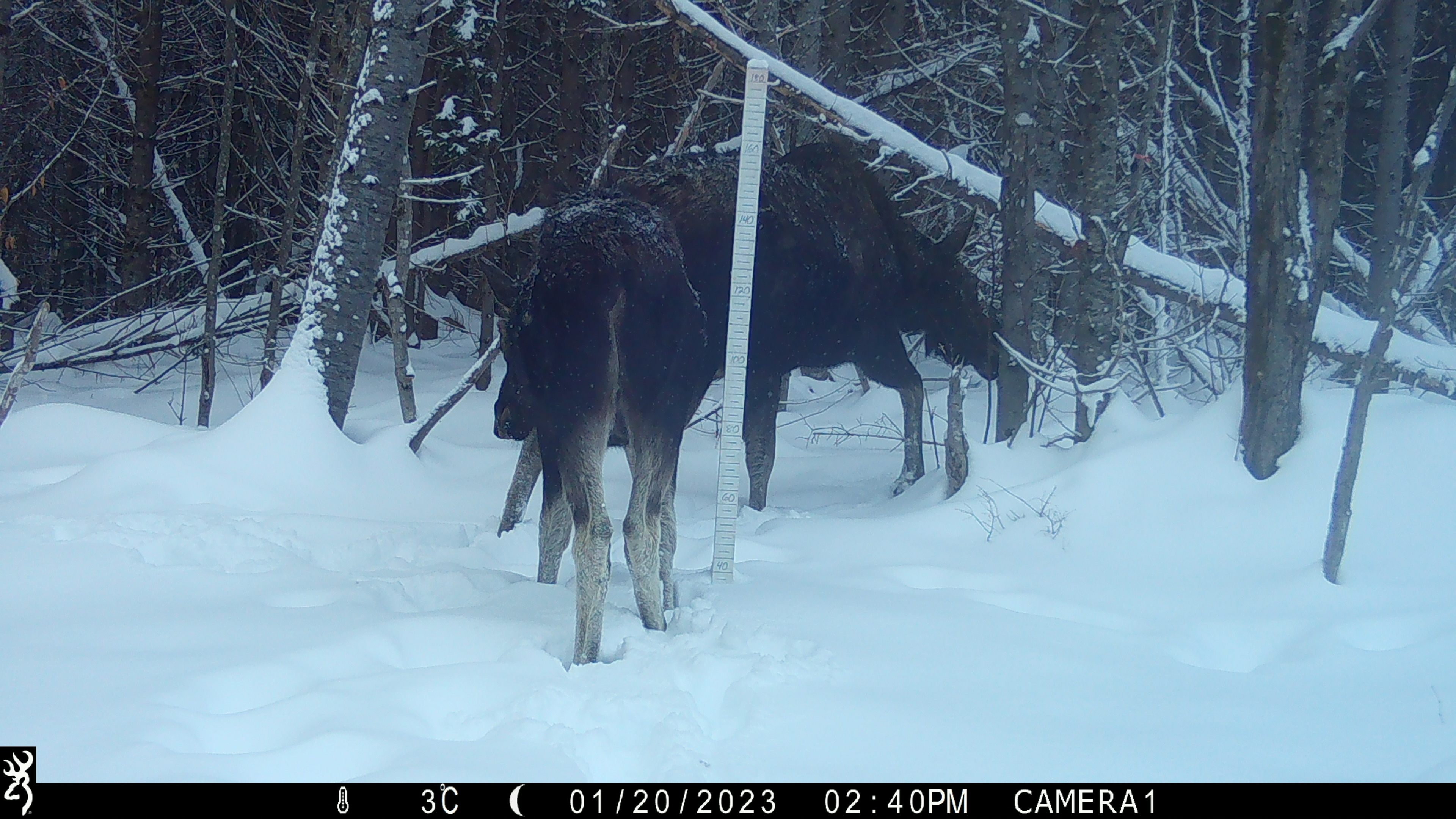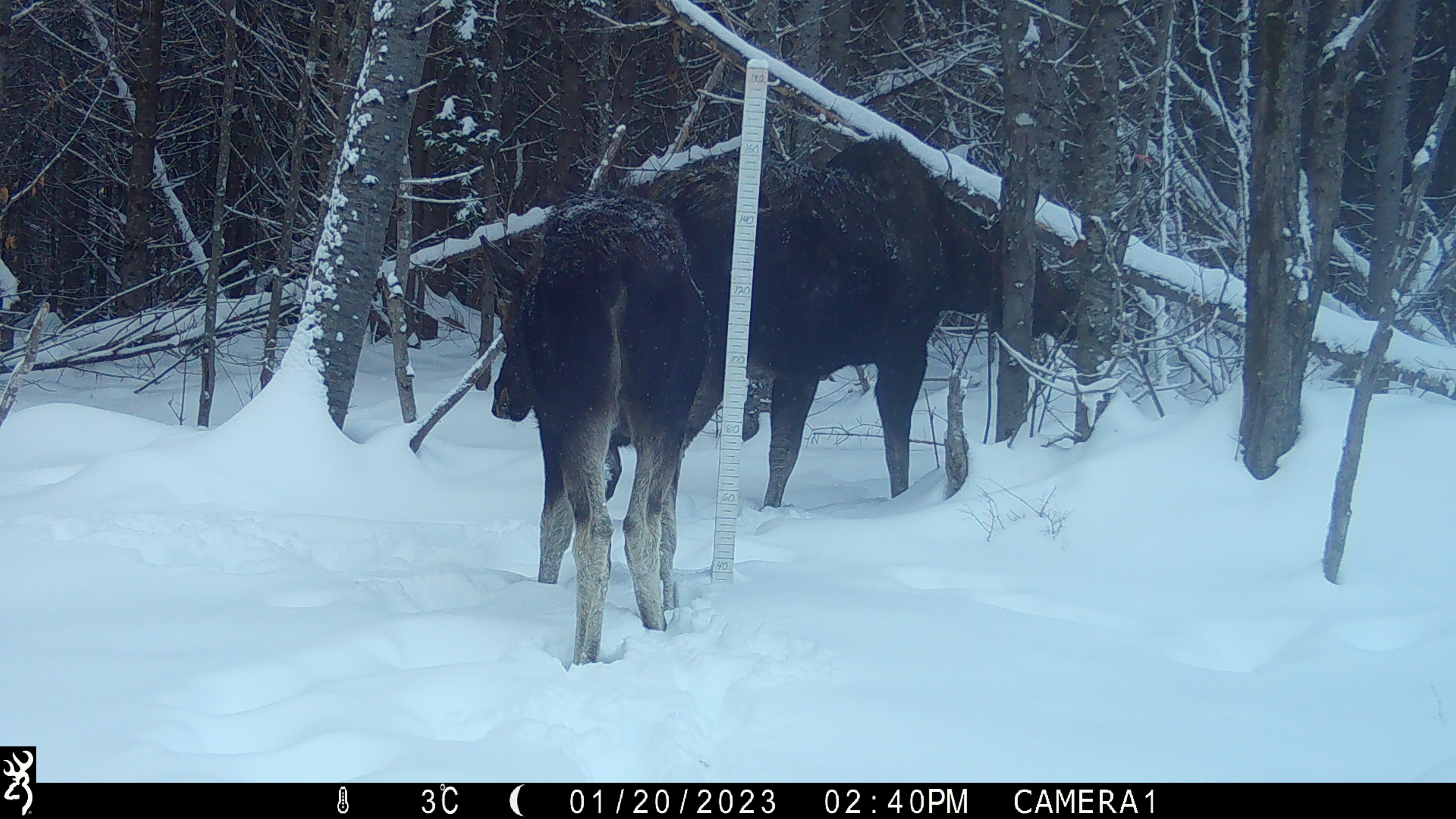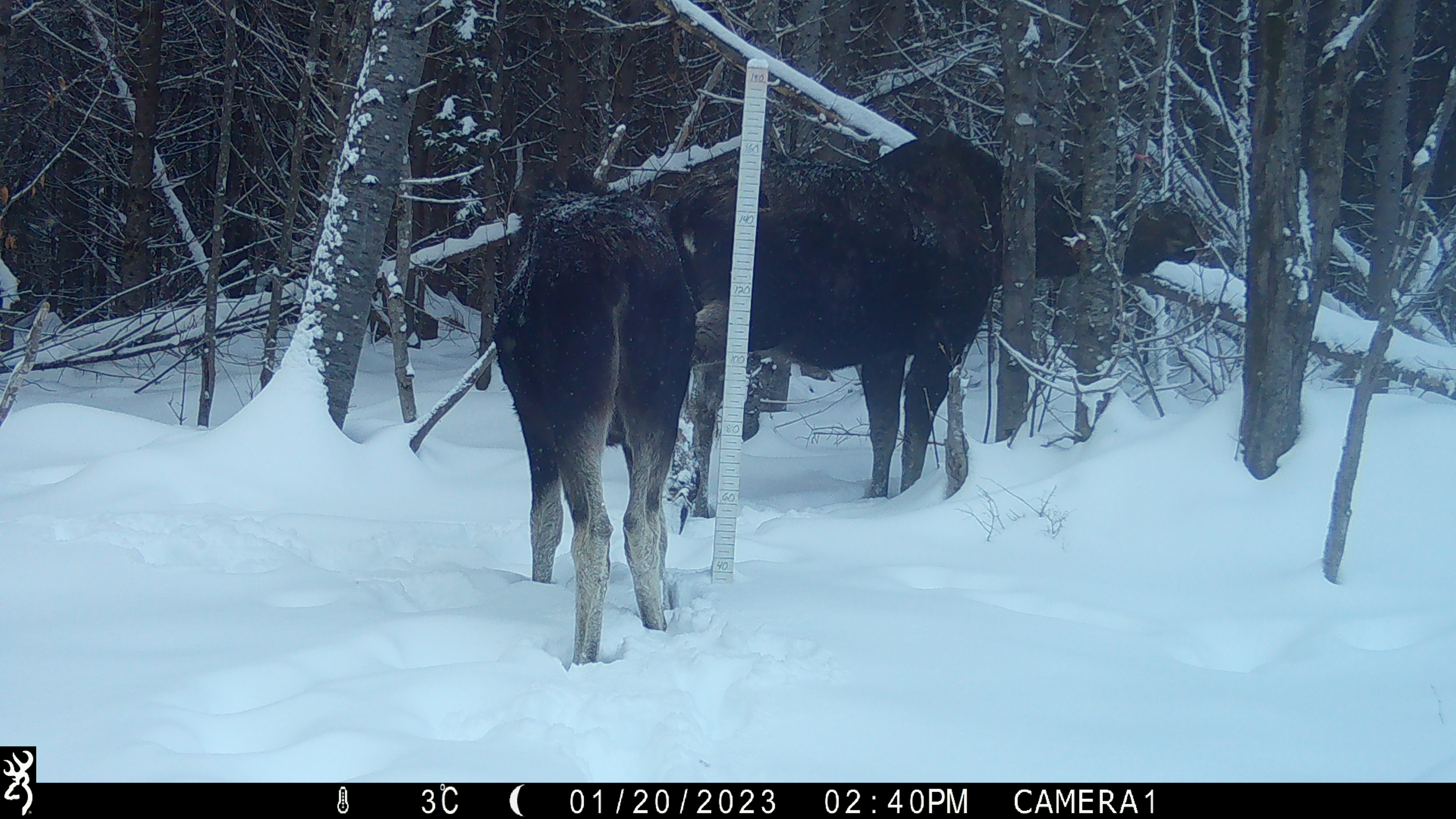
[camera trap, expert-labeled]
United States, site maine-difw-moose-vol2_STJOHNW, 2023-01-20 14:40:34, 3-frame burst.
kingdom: Animalia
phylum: Chordata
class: Mammalia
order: Artiodactyla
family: Cervidae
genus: Alces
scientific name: Alces alces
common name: moose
Moose (Alces alces).